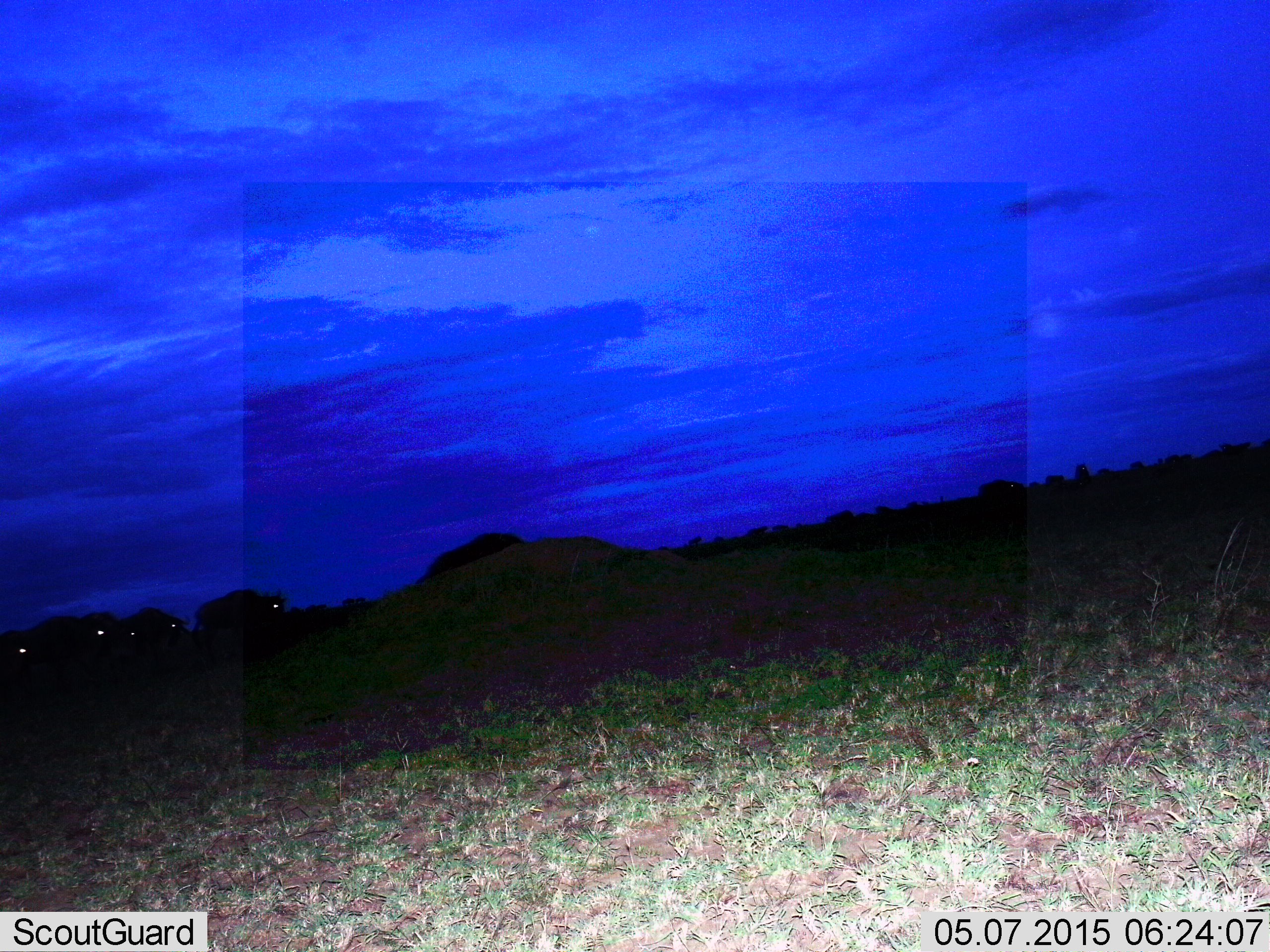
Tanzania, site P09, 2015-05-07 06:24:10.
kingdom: Animalia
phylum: Chordata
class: Mammalia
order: Artiodactyla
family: Bovidae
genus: Connochaetes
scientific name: Connochaetes taurinus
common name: blue wildebeest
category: wildebeest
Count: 5.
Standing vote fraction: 33%.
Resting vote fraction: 0%.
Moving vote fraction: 78%.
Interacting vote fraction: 0%.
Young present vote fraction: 0%.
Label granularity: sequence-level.